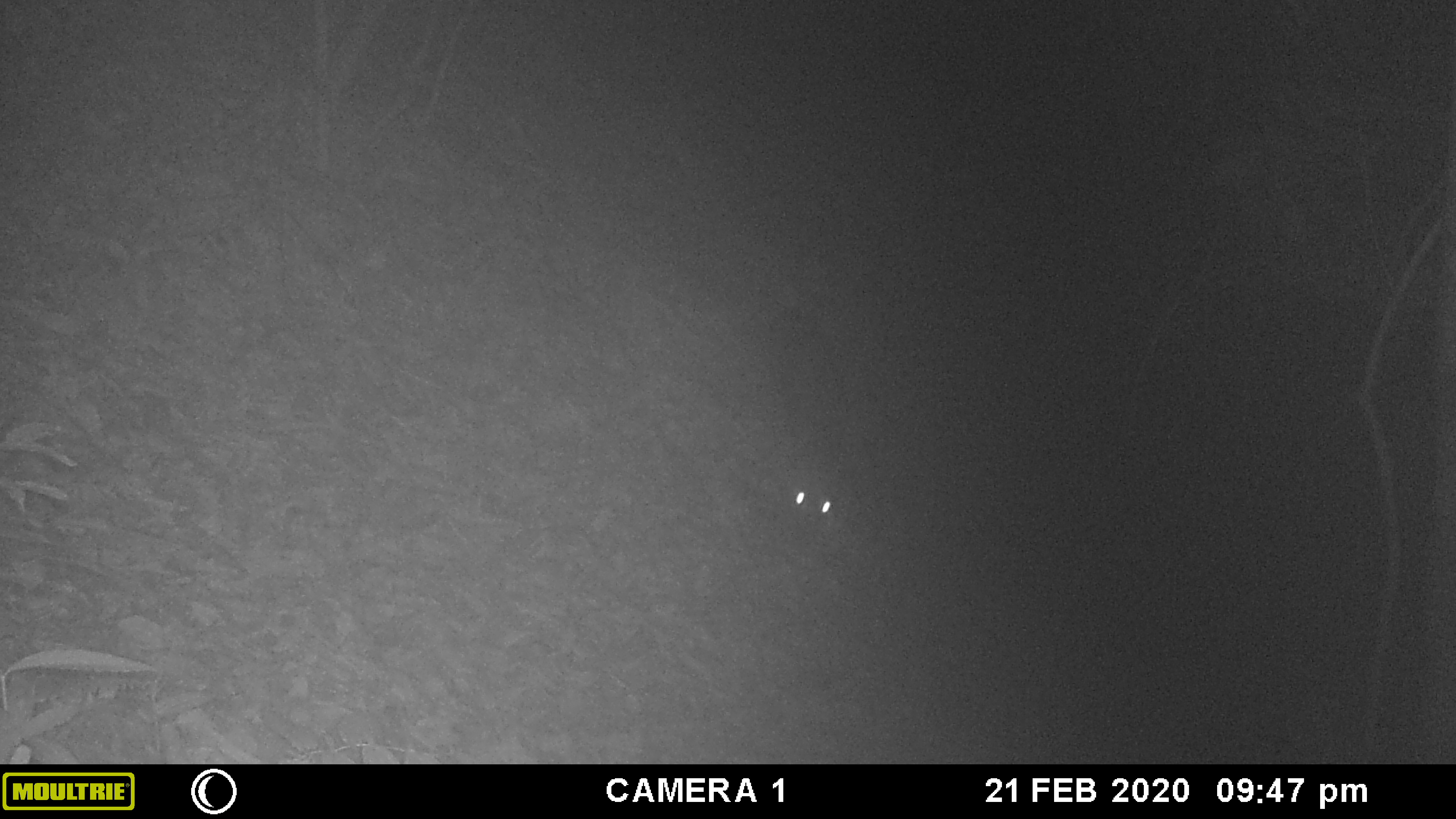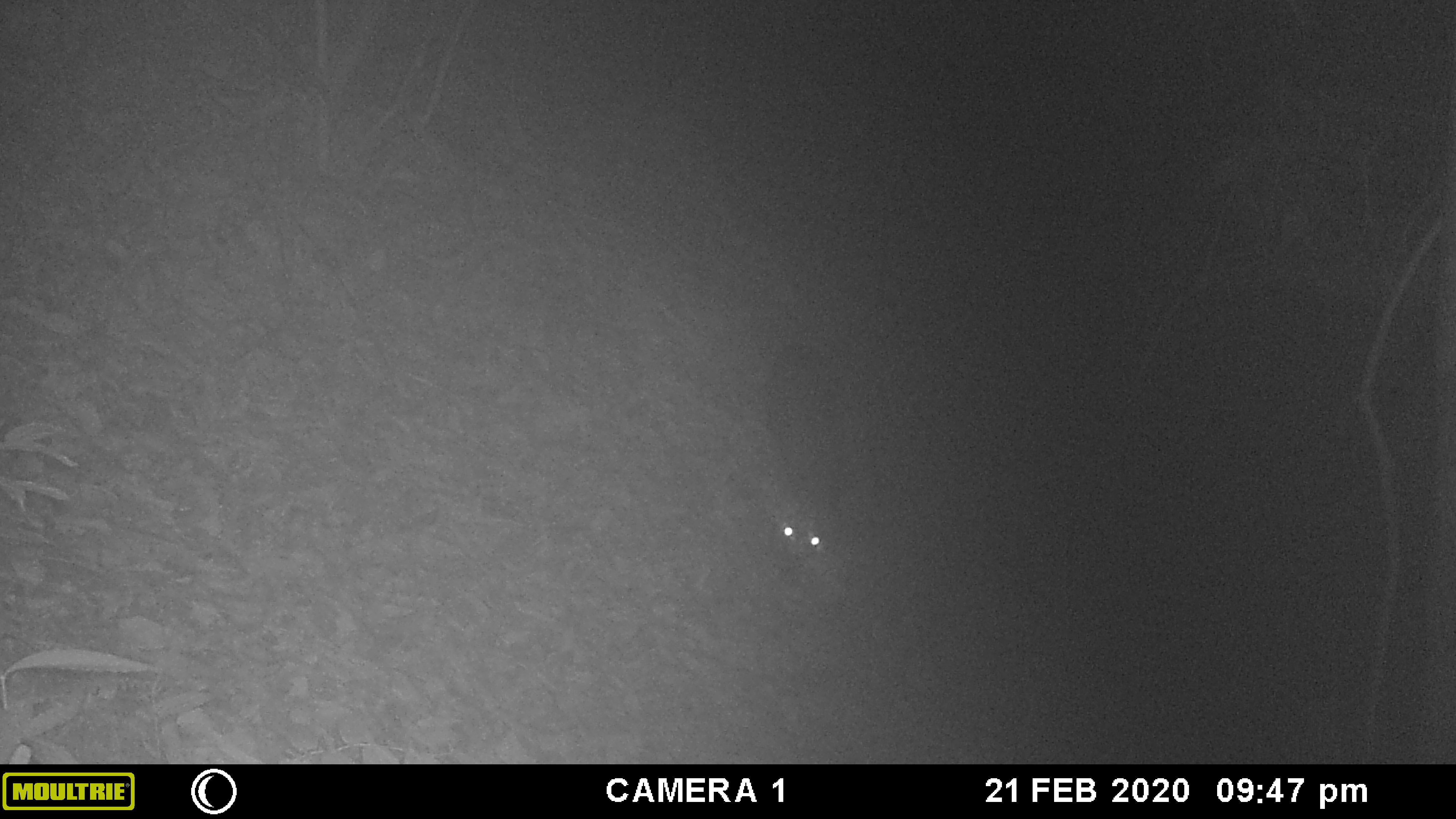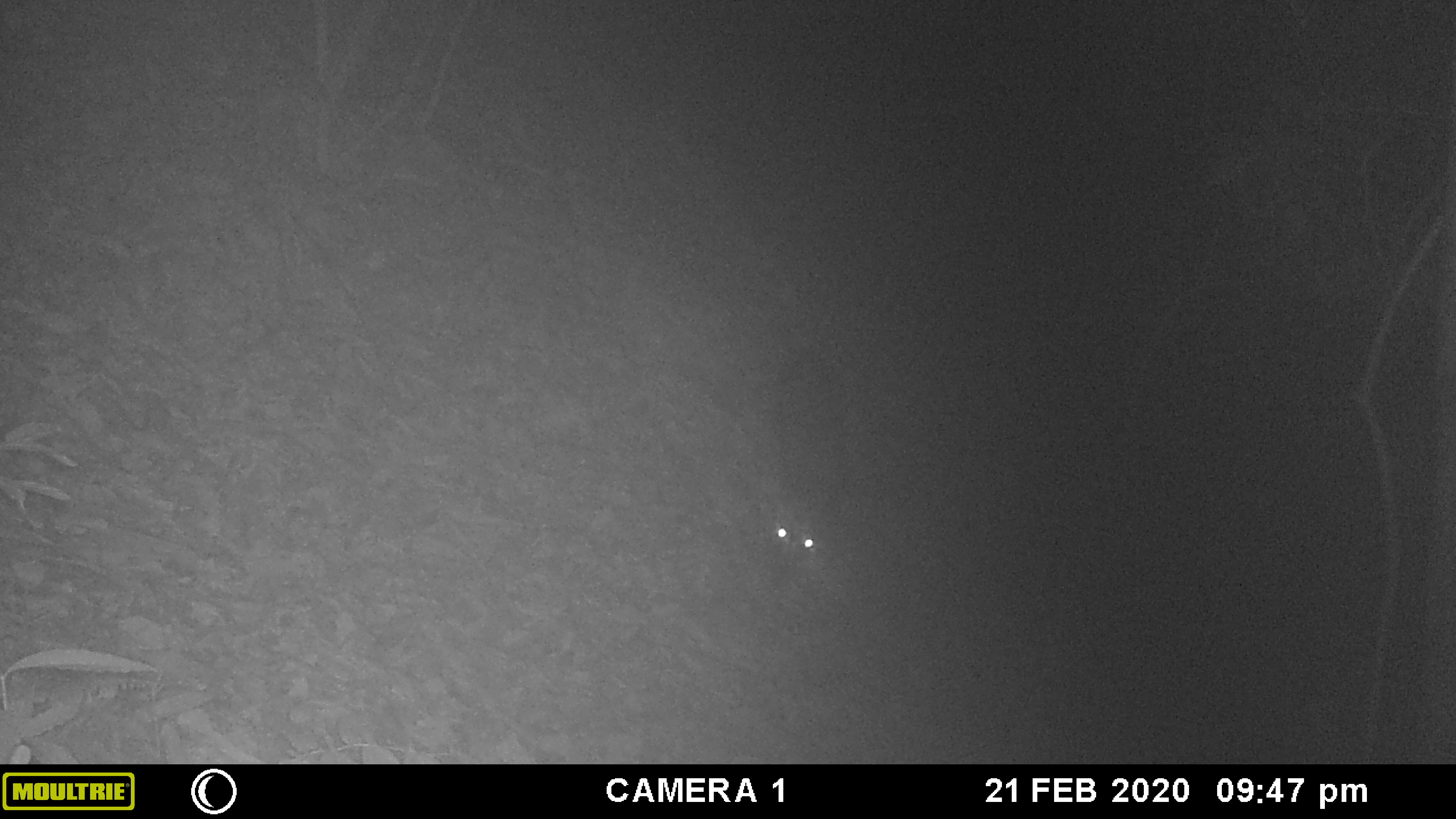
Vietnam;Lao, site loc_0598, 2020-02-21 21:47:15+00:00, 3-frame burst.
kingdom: Animalia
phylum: Chordata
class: Mammalia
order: Artiodactyla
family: Cervidae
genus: Muntiacus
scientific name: Muntiacus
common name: muntjacs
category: unidentified muntjac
Unidentified muntjac (muntjacs) (Muntiacus). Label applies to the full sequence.